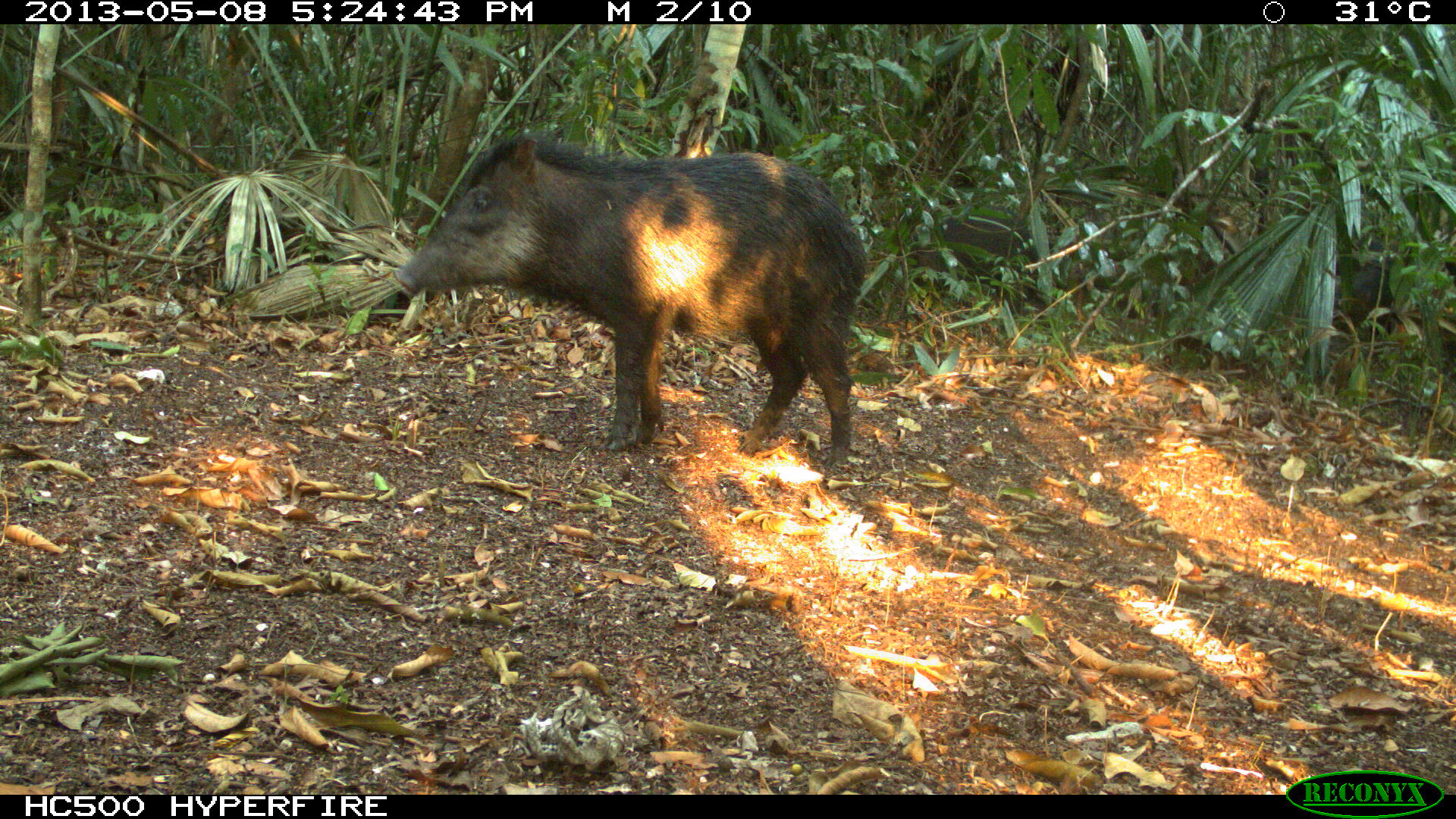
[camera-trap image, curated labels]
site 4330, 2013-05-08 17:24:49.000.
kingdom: Animalia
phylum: Chordata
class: Mammalia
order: Artiodactyla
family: Tayassuidae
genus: Tayassu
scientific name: Tayassu pecari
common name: white-lipped peccary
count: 4